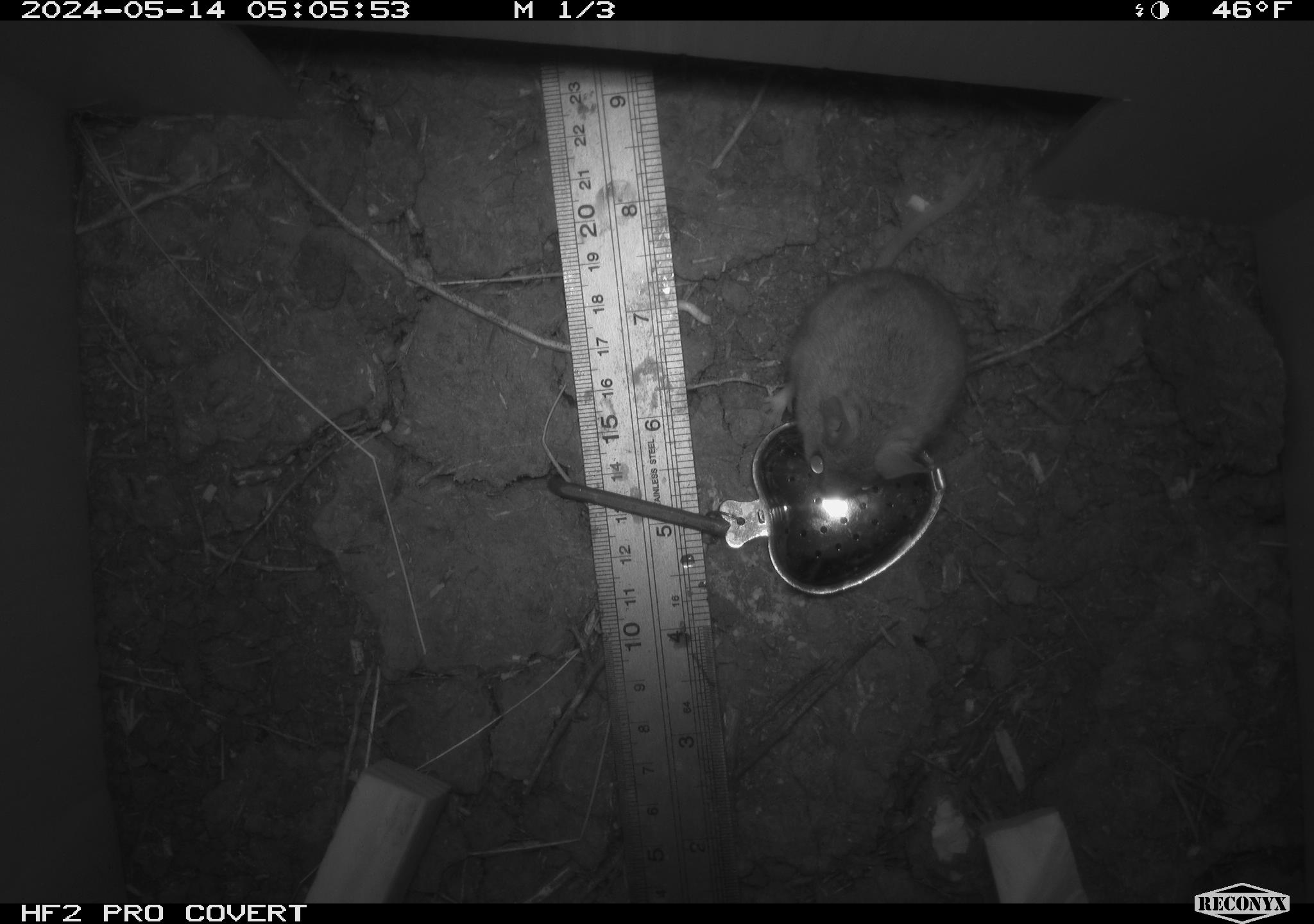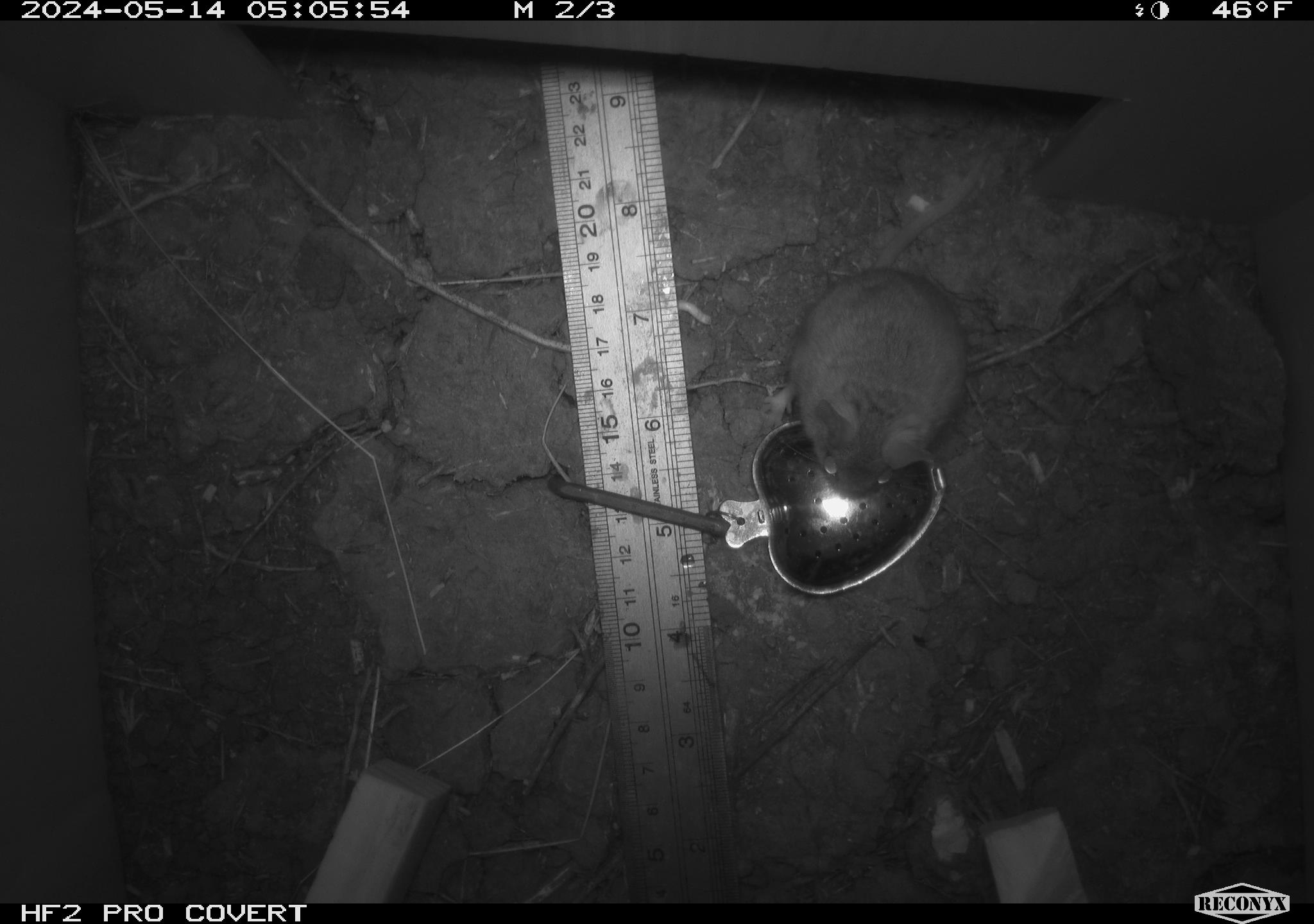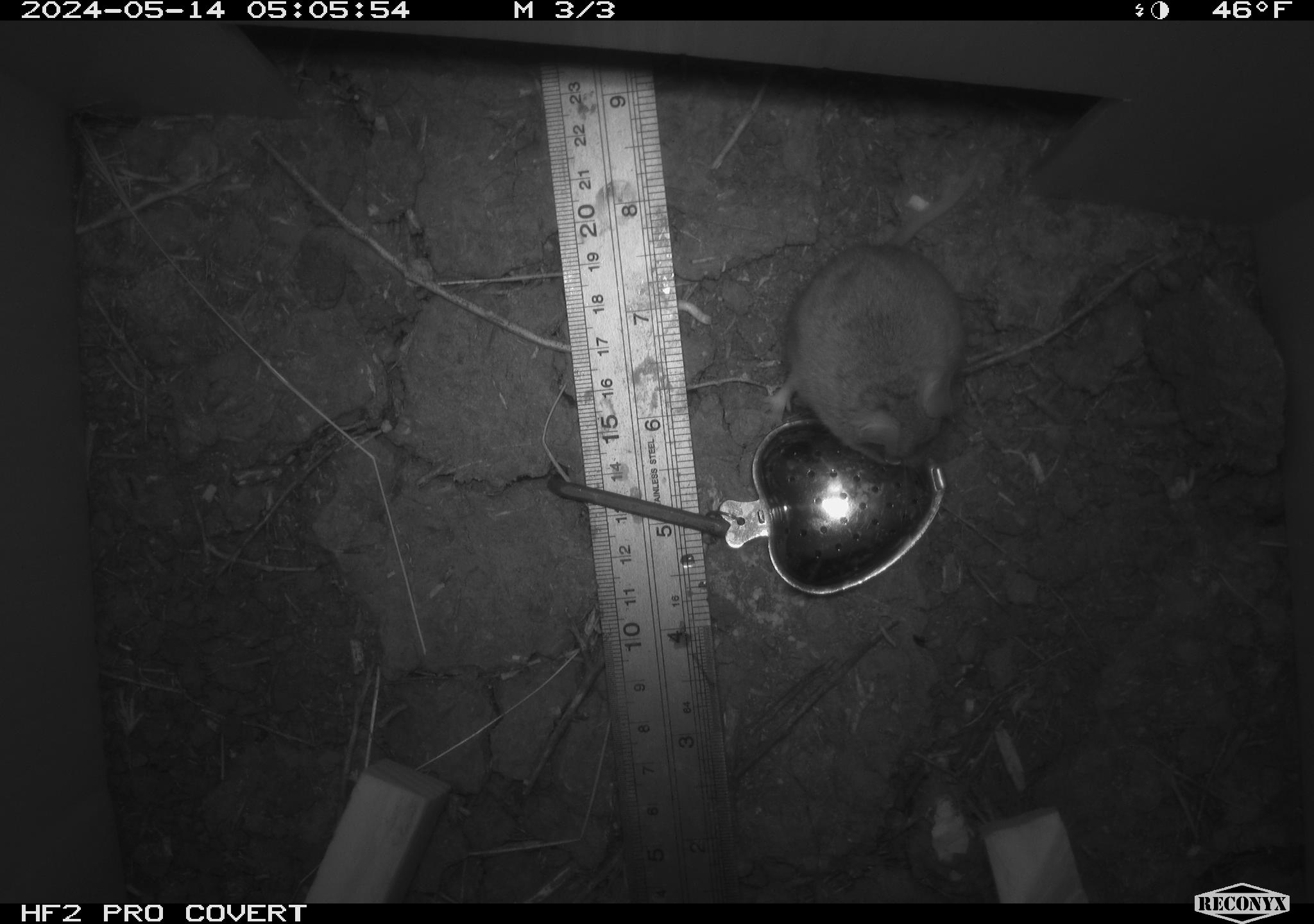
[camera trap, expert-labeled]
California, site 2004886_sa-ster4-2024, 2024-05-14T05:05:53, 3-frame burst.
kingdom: Animalia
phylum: Chordata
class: Mammalia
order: Rodentia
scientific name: Rodentia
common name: mouse species